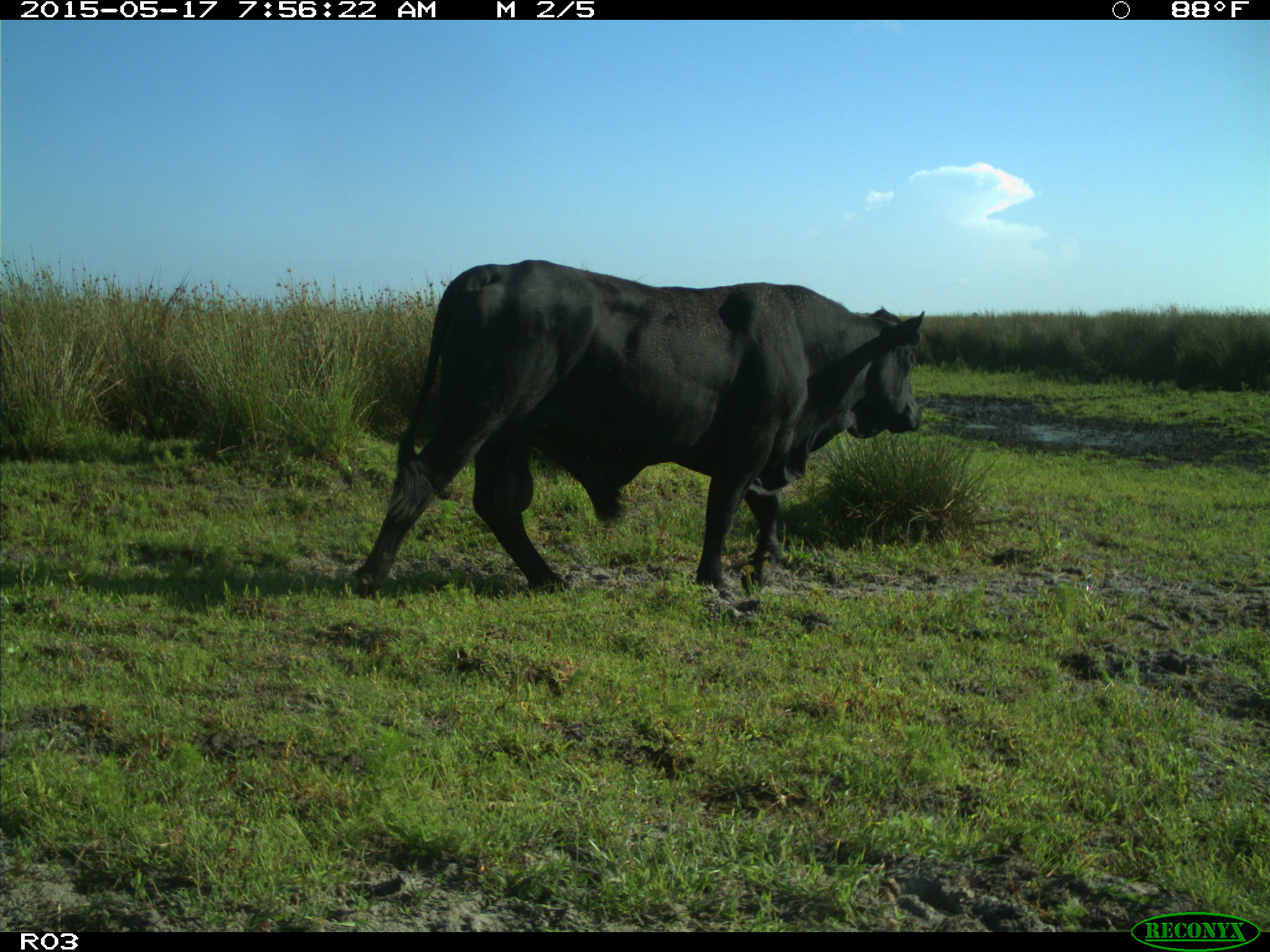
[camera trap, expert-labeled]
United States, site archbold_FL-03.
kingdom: Animalia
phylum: Chordata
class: Mammalia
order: Artiodactyla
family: Bovidae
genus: Bos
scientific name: Bos taurus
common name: domestic cow